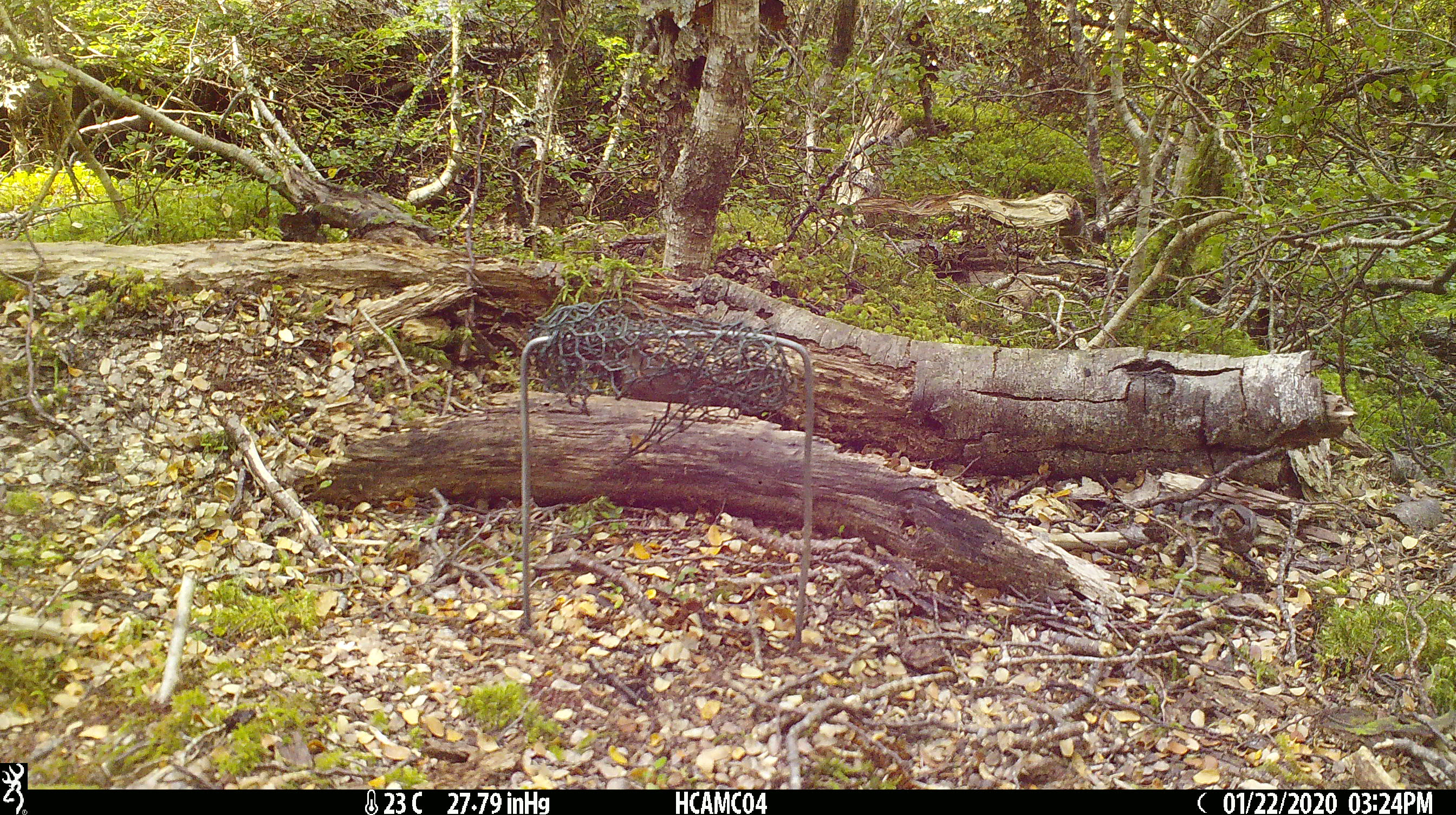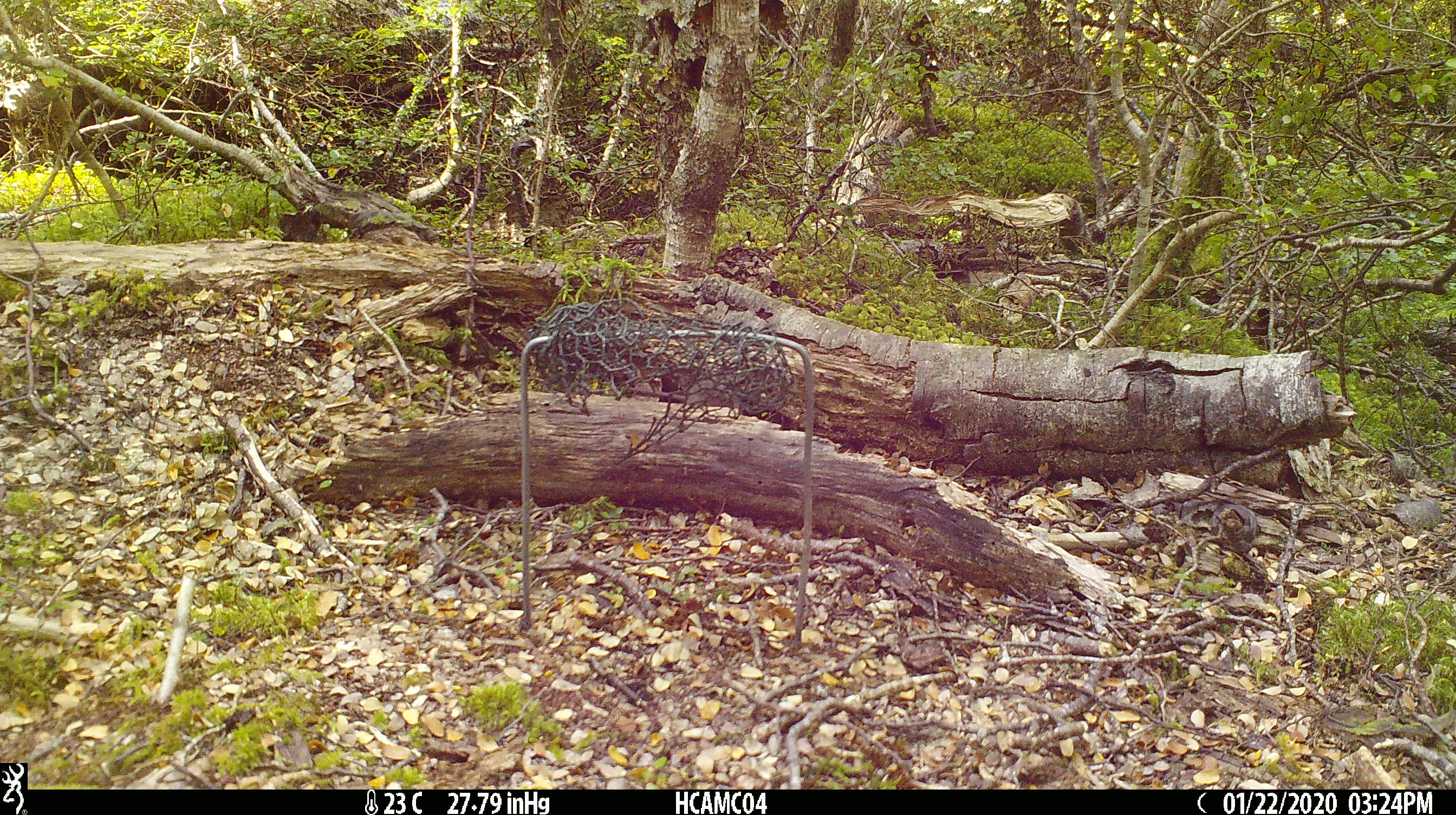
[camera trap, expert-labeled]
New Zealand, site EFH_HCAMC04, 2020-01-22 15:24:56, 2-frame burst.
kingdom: Animalia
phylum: Chordata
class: Mammalia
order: Rodentia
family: Muridae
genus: Mus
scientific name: Mus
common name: mouse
Mouse (Mus).